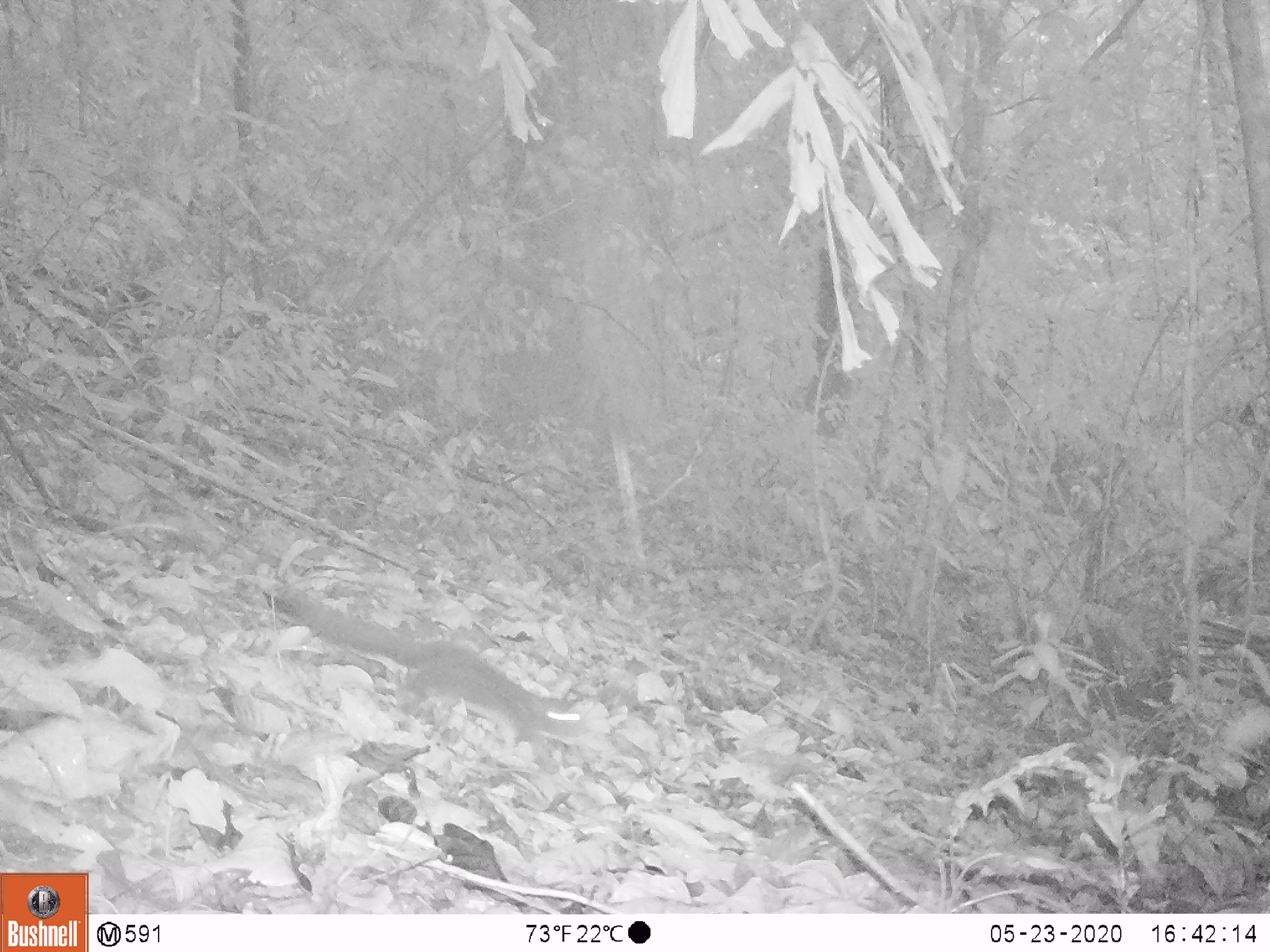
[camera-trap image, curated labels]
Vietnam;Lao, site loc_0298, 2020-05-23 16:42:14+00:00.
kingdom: Animalia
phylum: Chordata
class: Mammalia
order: Carnivora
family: Mustelidae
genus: Melogale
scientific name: Melogale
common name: ferret badger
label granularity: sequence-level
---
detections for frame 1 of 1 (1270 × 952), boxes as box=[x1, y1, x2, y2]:
ferret badger: box=[263, 584, 589, 740]